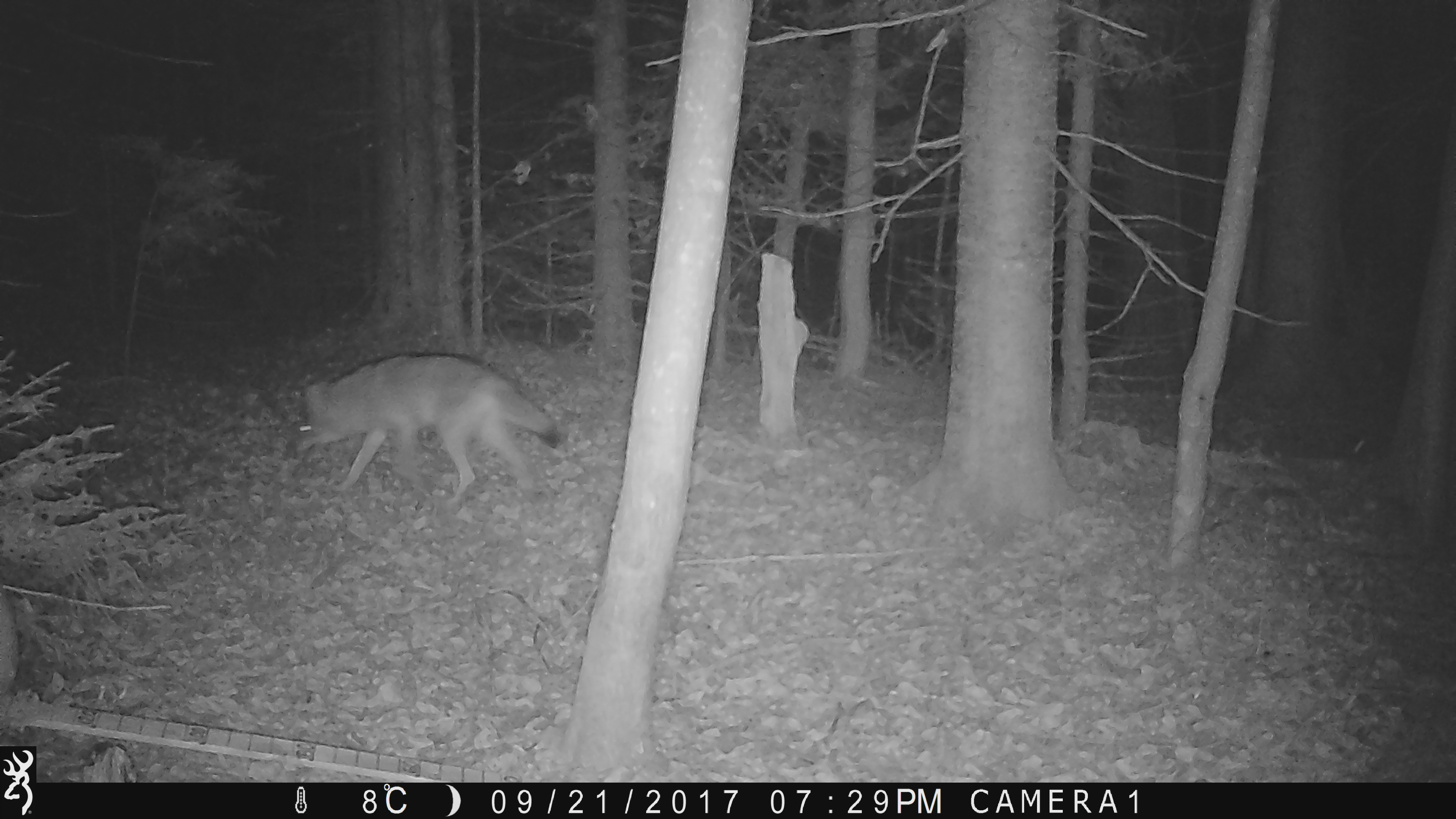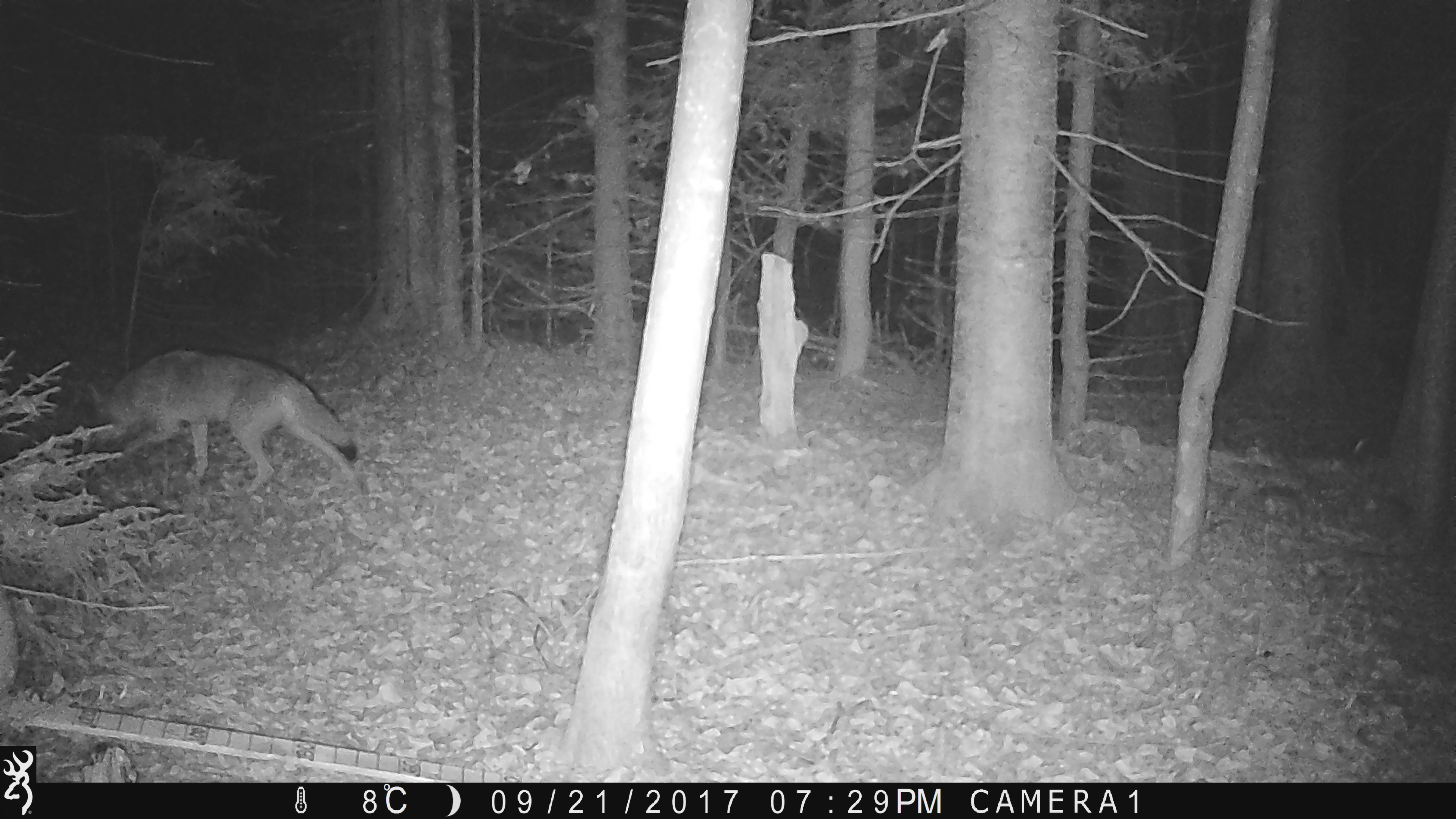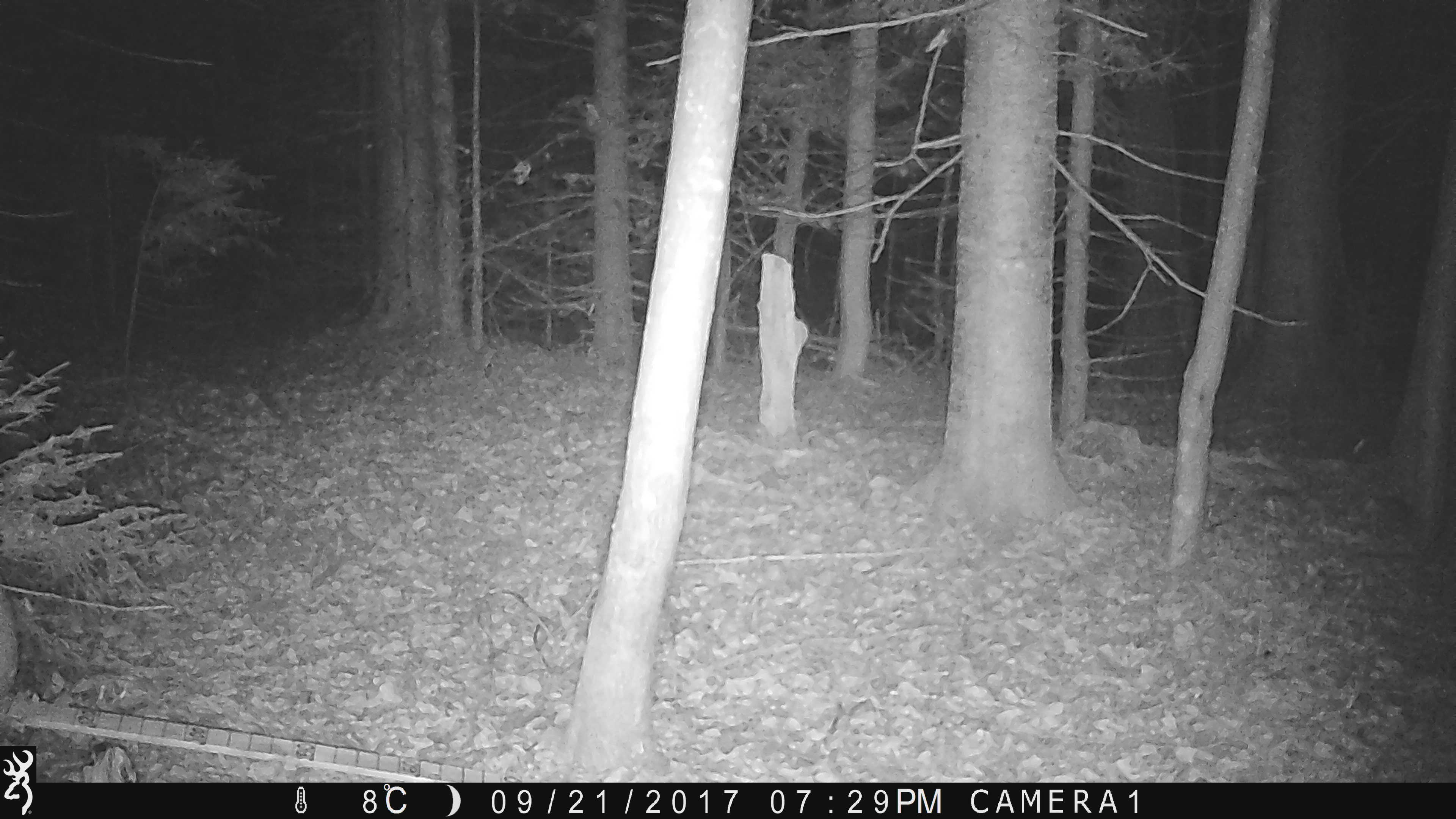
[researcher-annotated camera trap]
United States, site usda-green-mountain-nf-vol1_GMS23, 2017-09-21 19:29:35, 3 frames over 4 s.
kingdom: Animalia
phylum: Chordata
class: Mammalia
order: Carnivora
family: Canidae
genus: Canis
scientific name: Canis latrans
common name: coyote